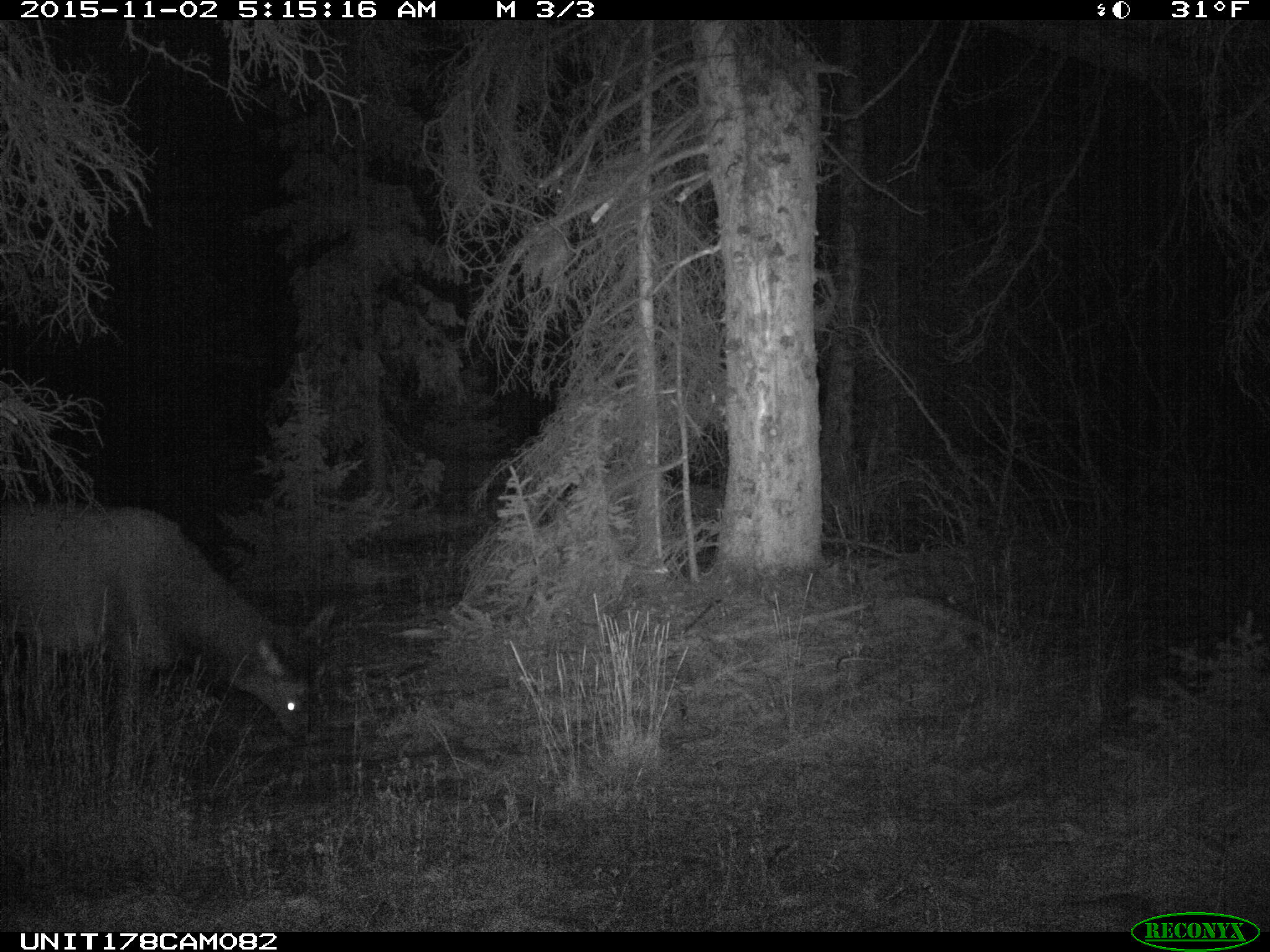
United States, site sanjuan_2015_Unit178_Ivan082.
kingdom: Animalia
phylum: Chordata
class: Mammalia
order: Artiodactyla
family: Cervidae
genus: Cervus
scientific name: Cervus elaphus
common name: red deer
Cervus elaphus (red deer).